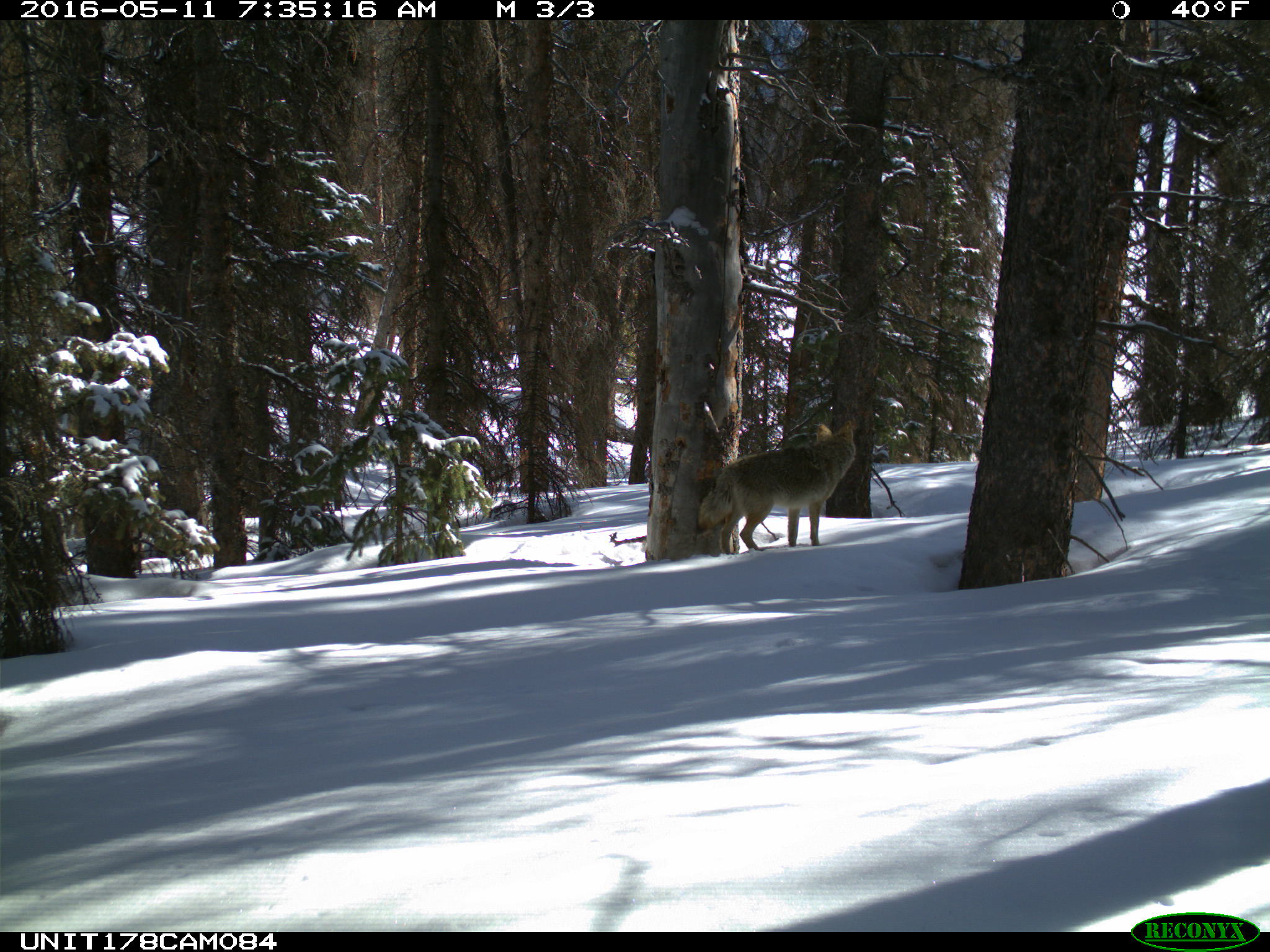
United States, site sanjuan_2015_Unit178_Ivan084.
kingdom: Animalia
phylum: Chordata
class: Mammalia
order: Carnivora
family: Canidae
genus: Canis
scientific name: Canis latrans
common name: coyote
Canis latrans (coyote).